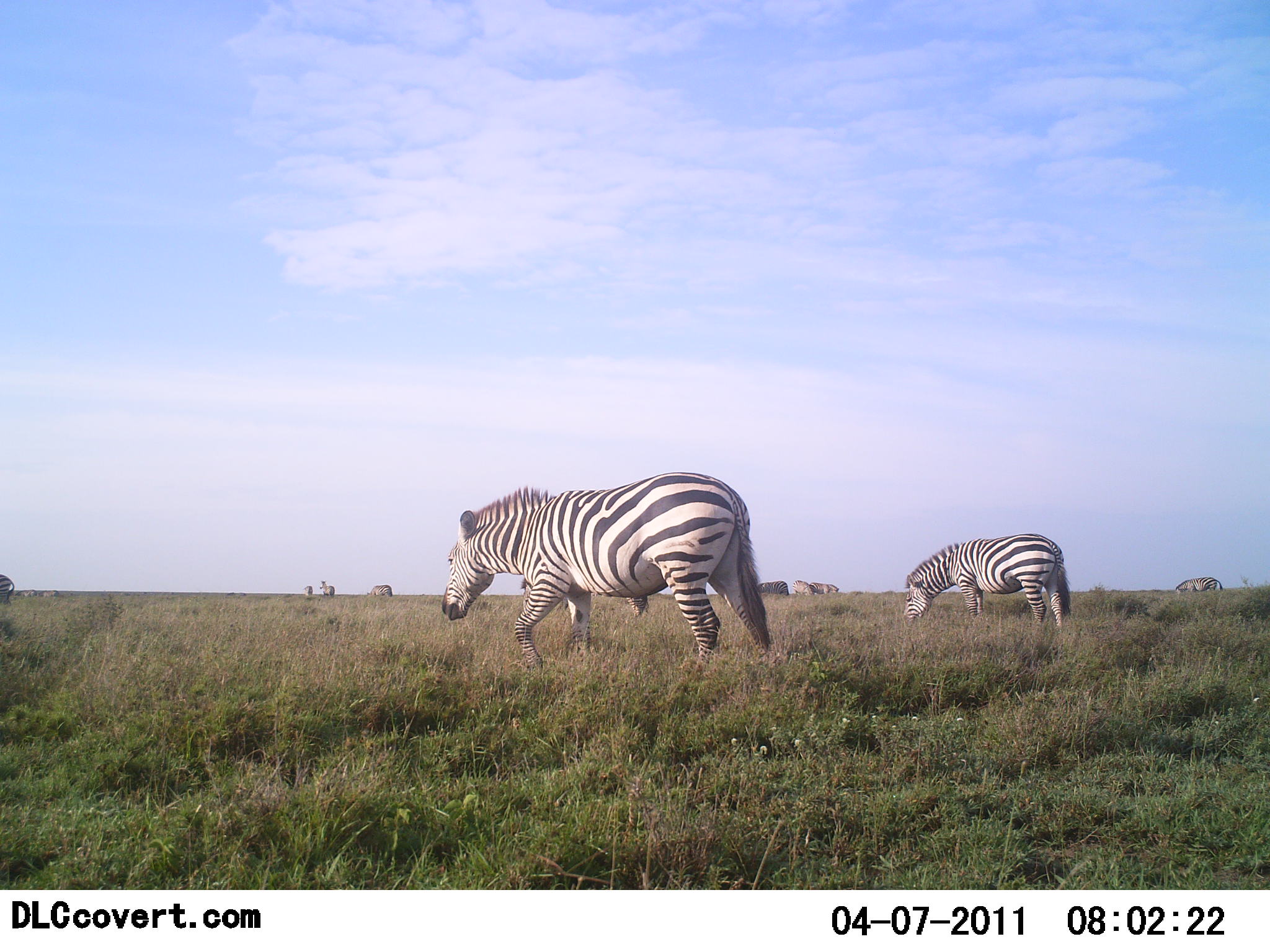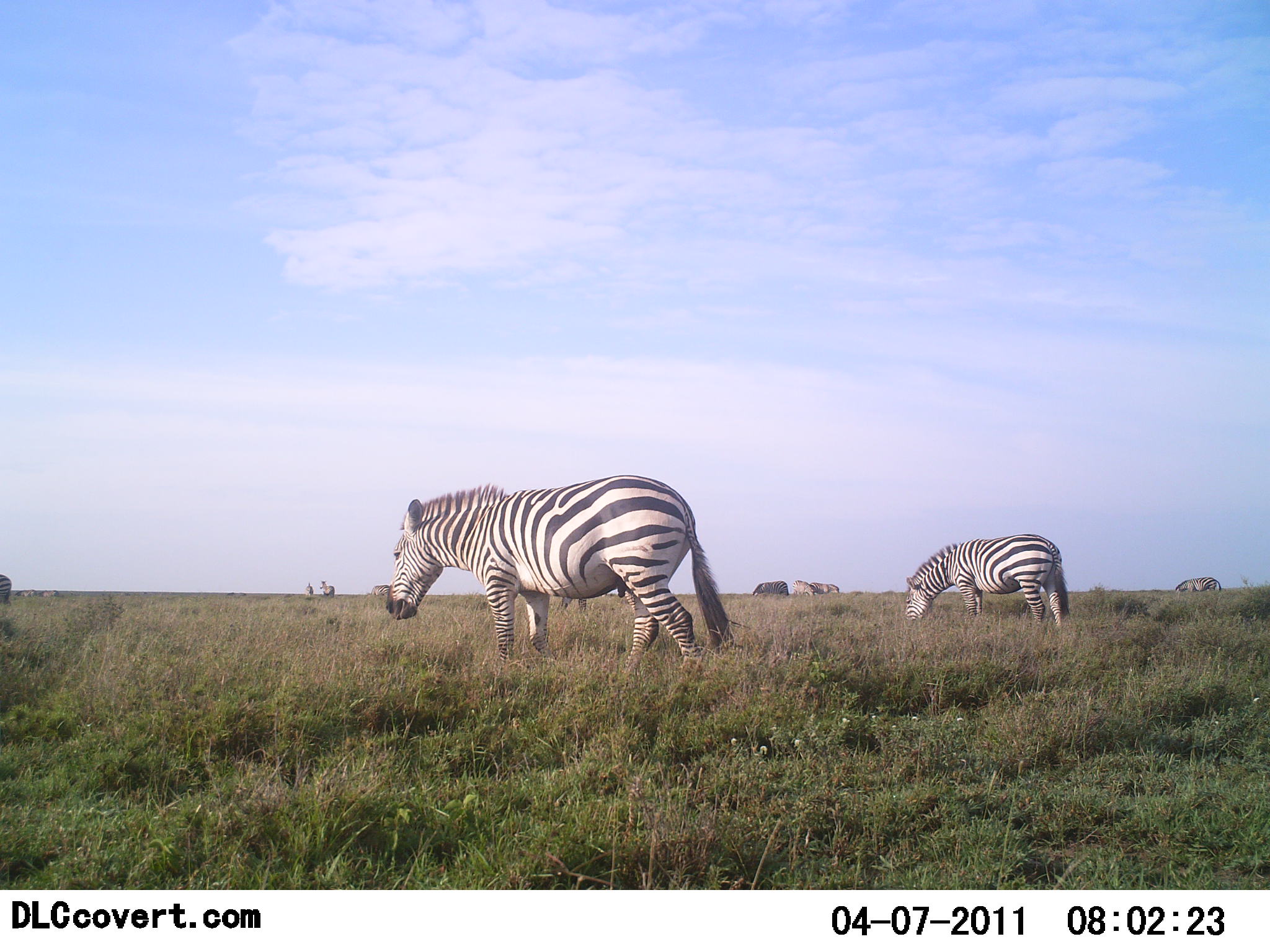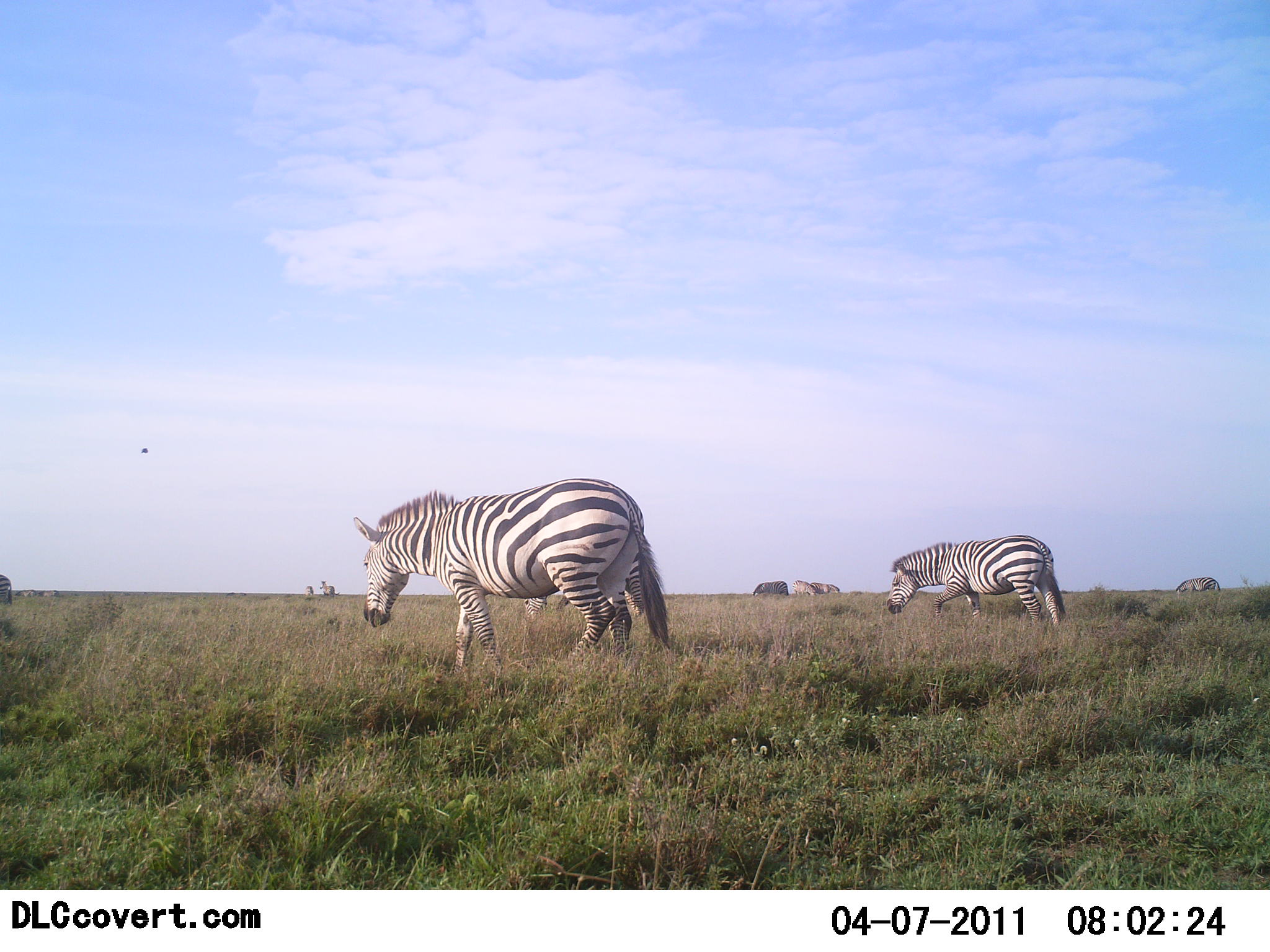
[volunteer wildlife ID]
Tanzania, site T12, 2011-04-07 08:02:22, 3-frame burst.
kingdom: Animalia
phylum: Chordata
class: Mammalia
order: Perissodactyla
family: Equidae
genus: Equus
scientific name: Equus quagga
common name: plains zebra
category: zebra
Zebra (plains zebra) (Equus quagga), count 3. Behavior (volunteer vote fractions): standing 23%, resting 8%, moving 62%, interacting 0%. Young present (vote fraction): 0%. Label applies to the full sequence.